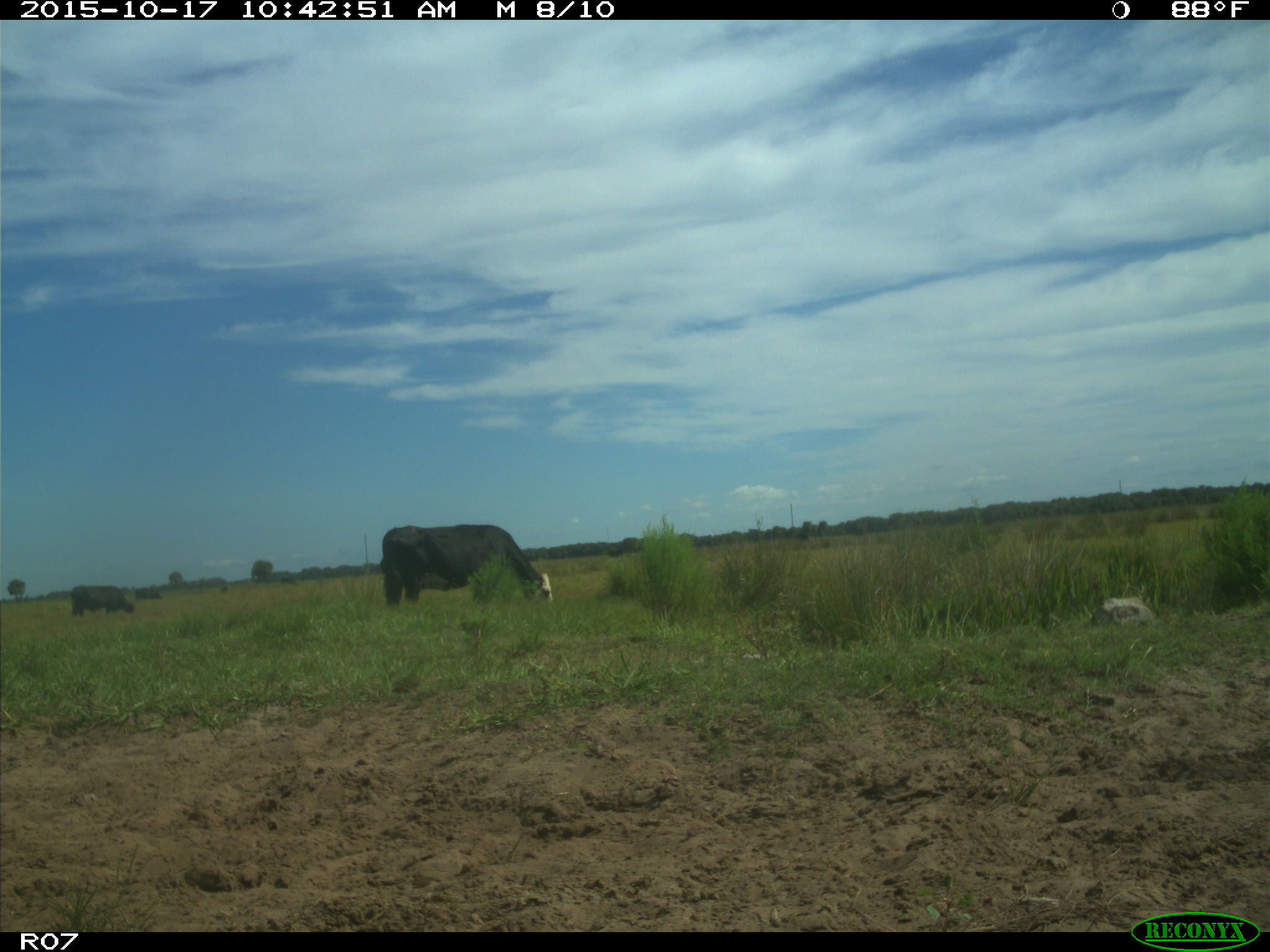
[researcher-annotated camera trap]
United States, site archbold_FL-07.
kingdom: Animalia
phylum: Chordata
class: Mammalia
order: Artiodactyla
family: Bovidae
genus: Bos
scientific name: Bos taurus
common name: domestic cow